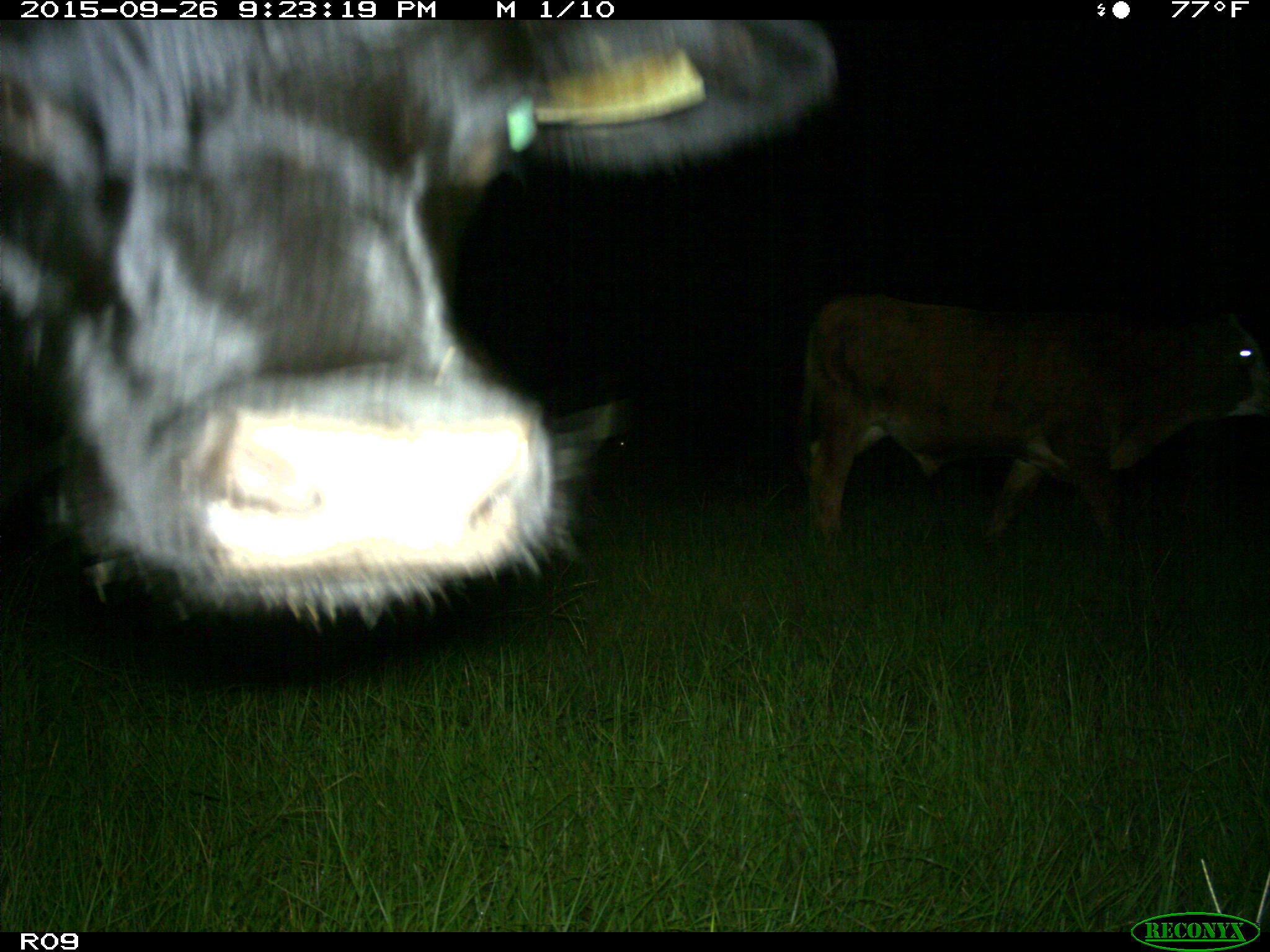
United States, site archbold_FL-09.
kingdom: Animalia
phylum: Chordata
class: Mammalia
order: Artiodactyla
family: Bovidae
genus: Bos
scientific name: Bos taurus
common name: domestic cow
Bos taurus (domestic cow).